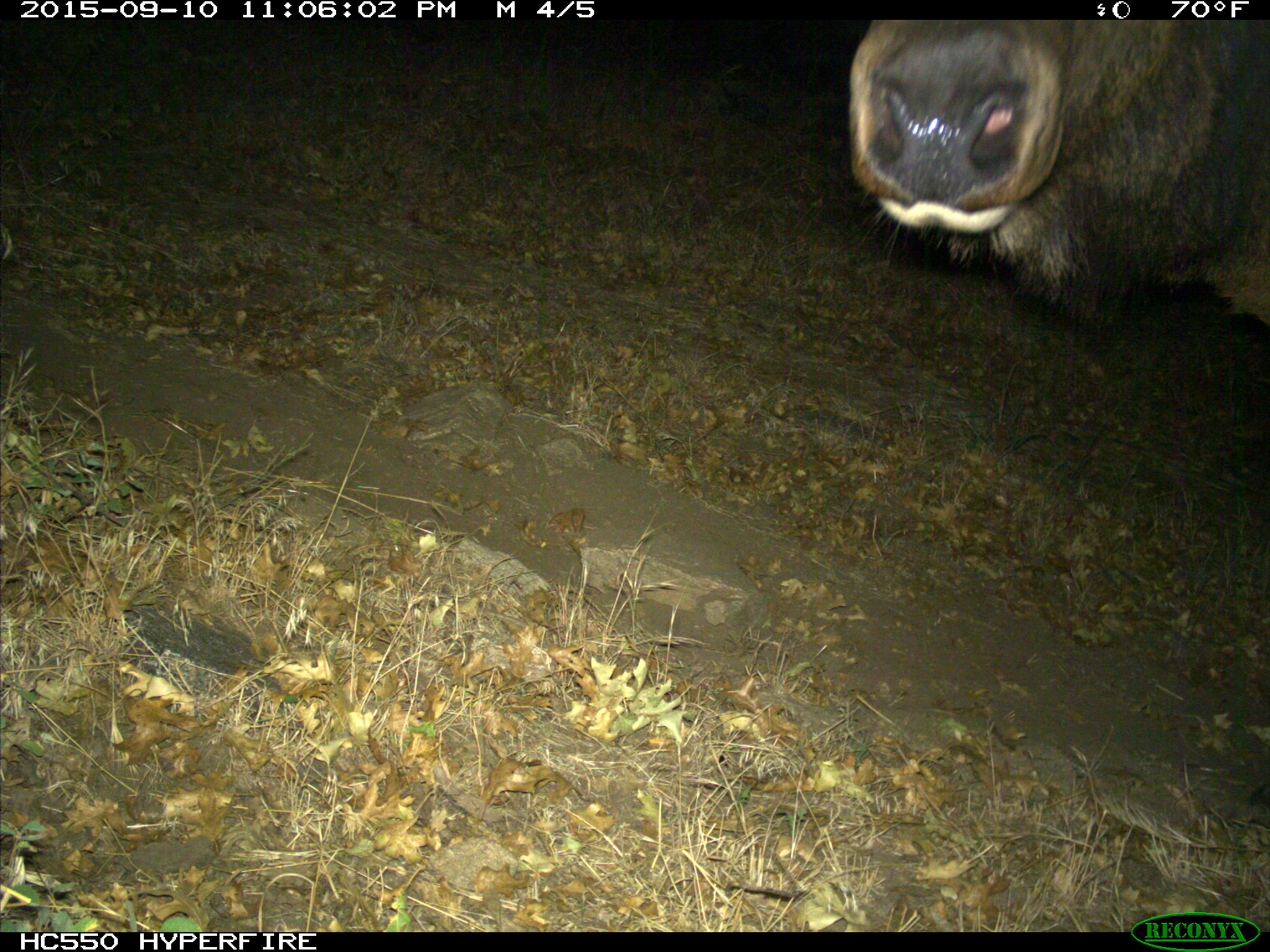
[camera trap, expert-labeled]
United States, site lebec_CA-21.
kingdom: Animalia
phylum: Chordata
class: Mammalia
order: Artiodactyla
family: Cervidae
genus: Cervus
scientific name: Cervus canadensis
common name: elk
Cervus canadensis (elk).